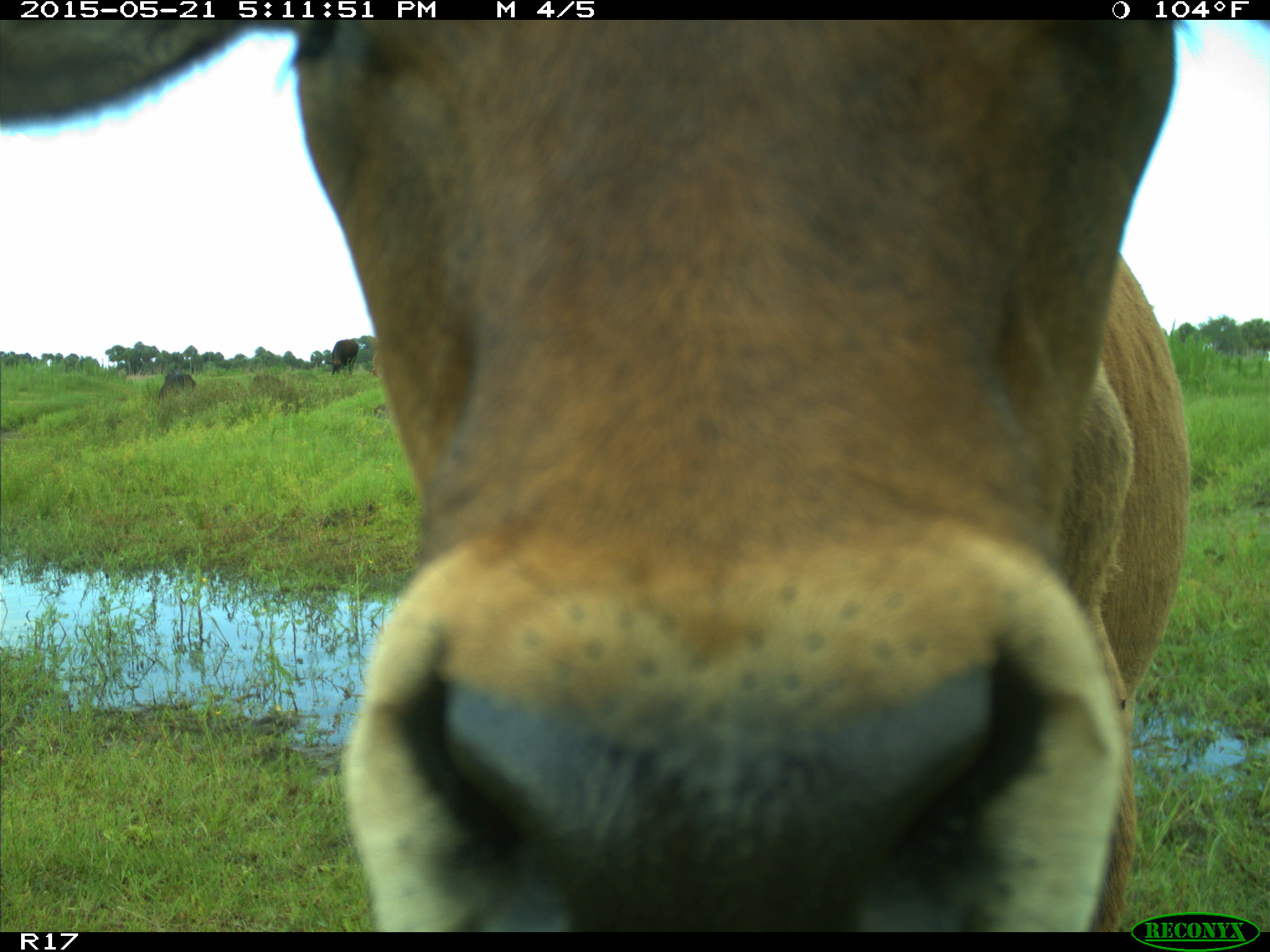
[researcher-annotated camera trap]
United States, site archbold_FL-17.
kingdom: Animalia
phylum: Chordata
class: Mammalia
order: Artiodactyla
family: Bovidae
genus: Bos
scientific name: Bos taurus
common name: domestic cow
Bos taurus (domestic cow).